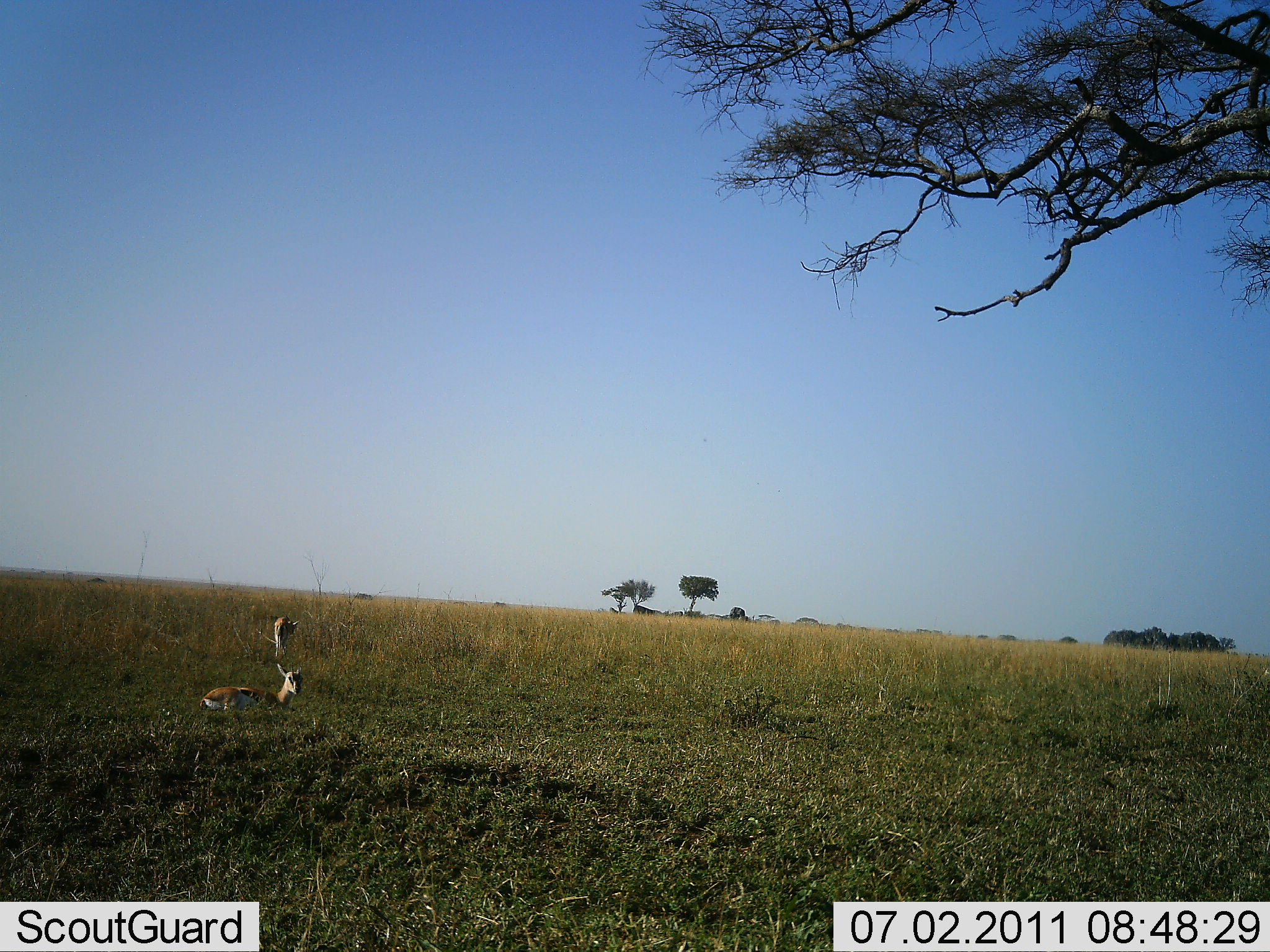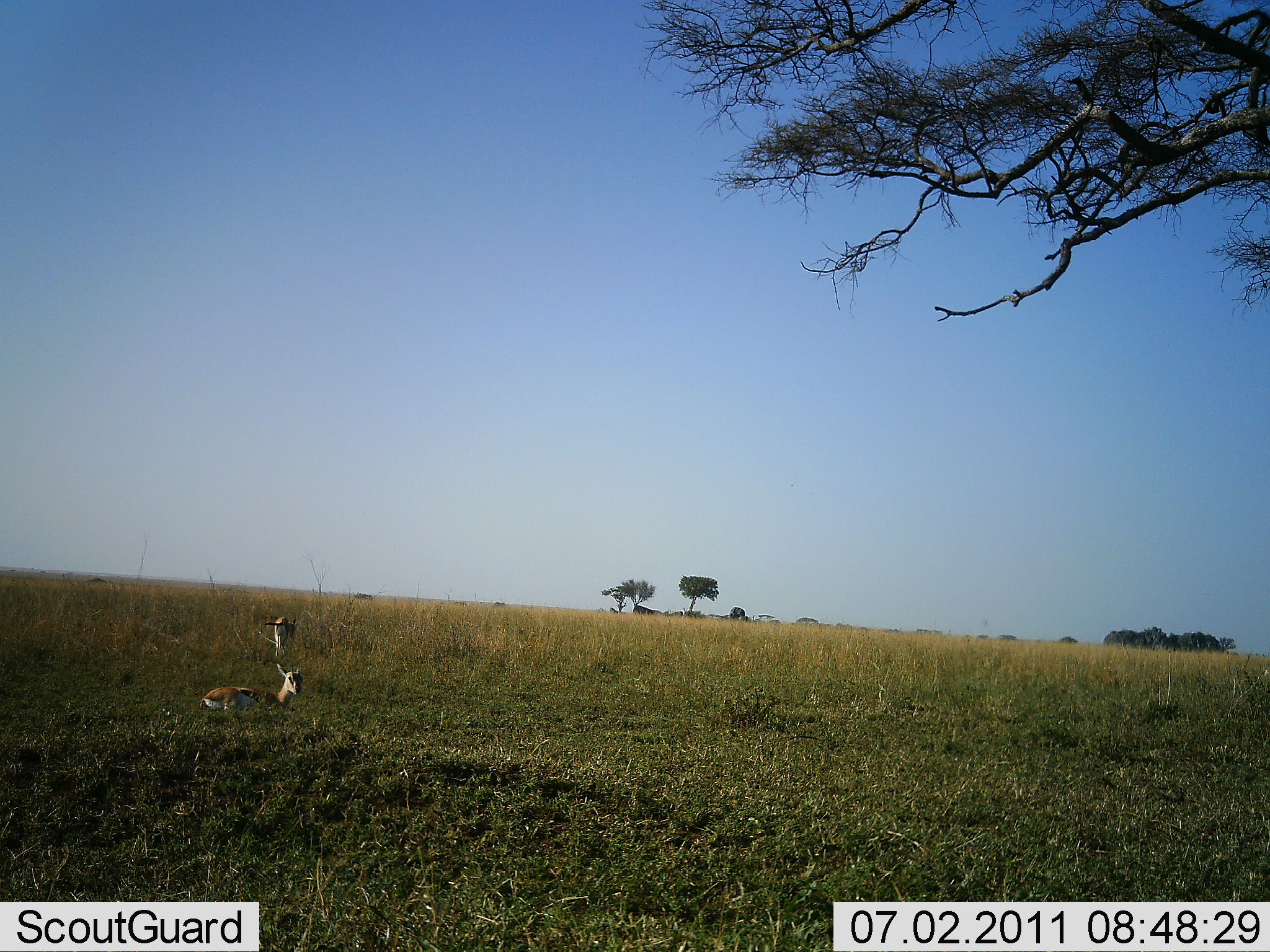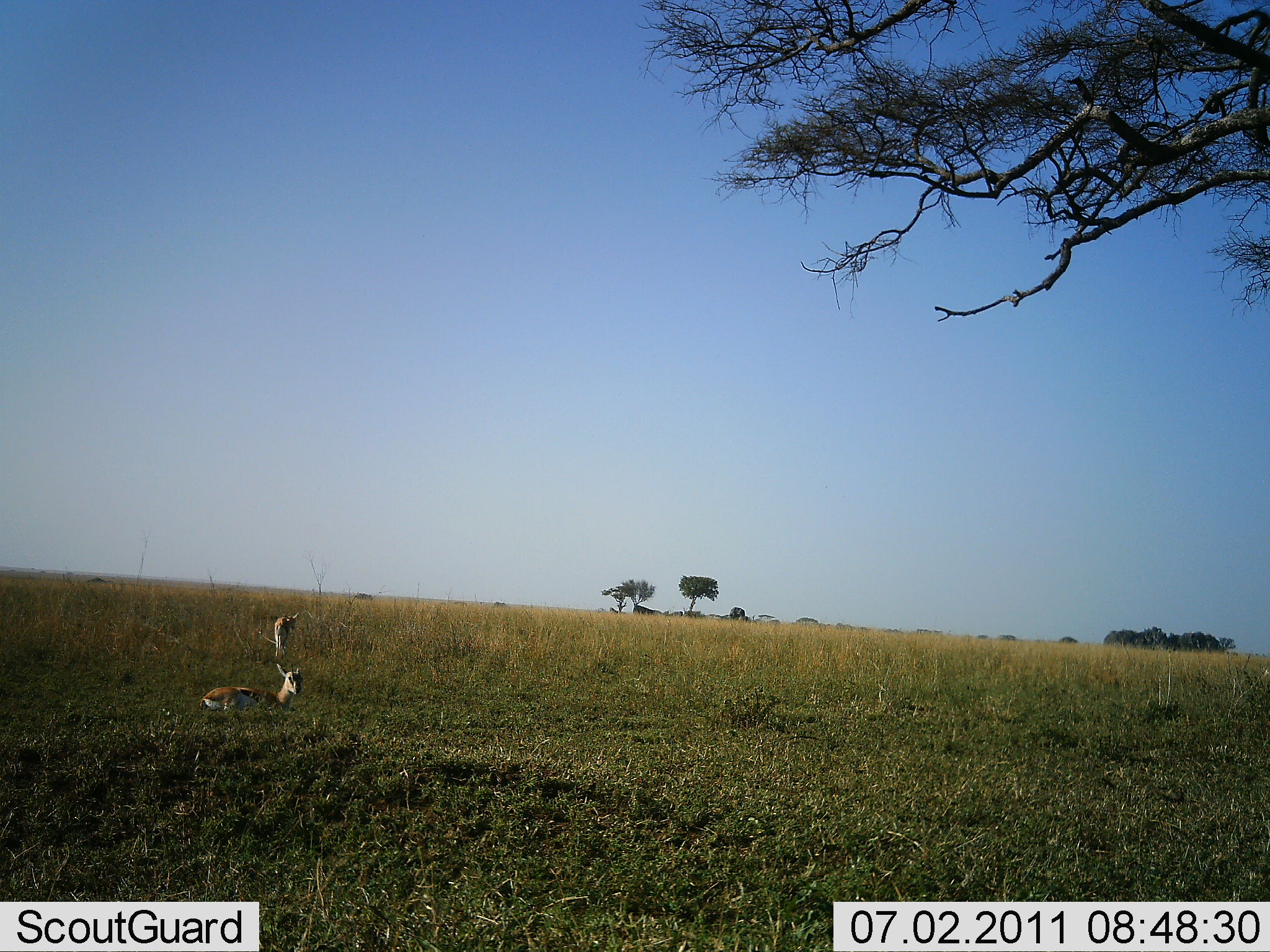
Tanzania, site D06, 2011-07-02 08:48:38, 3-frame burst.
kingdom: Animalia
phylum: Chordata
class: Mammalia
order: Artiodactyla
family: Bovidae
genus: Eudorcas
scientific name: Eudorcas thomsonii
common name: thomson's gazelle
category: gazellethomsons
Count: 2.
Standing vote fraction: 50%.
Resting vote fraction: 100%.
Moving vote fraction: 0%.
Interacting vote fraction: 0%.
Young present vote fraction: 10%.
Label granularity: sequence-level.